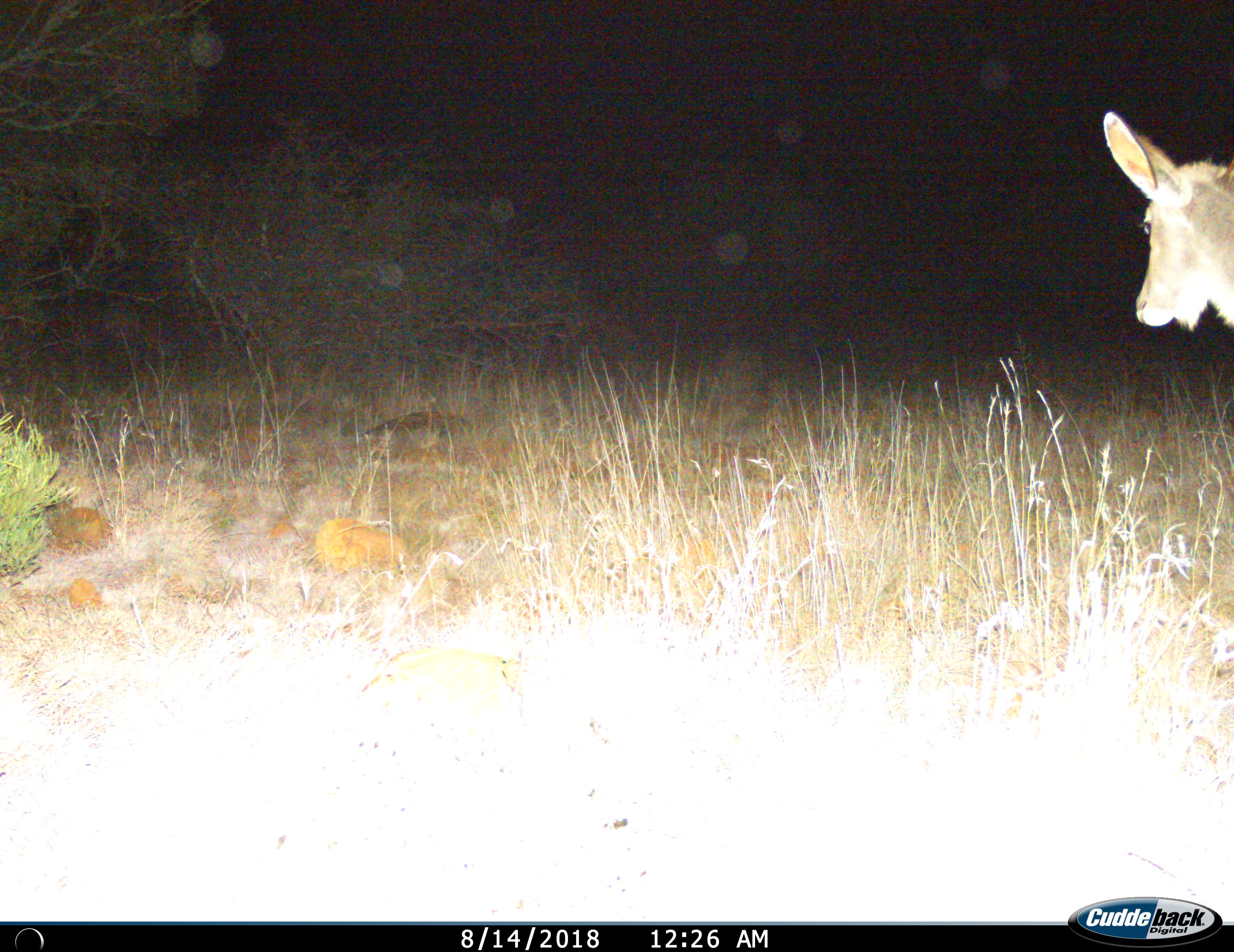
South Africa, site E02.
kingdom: Animalia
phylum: Chordata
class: Mammalia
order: Artiodactyla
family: Bovidae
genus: Tragelaphus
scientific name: Tragelaphus strepsiceros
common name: greater kudu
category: kudu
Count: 1.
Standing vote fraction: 62%.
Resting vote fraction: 0%.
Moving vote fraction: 38%.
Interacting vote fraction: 0%.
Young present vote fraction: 0%.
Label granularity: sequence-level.